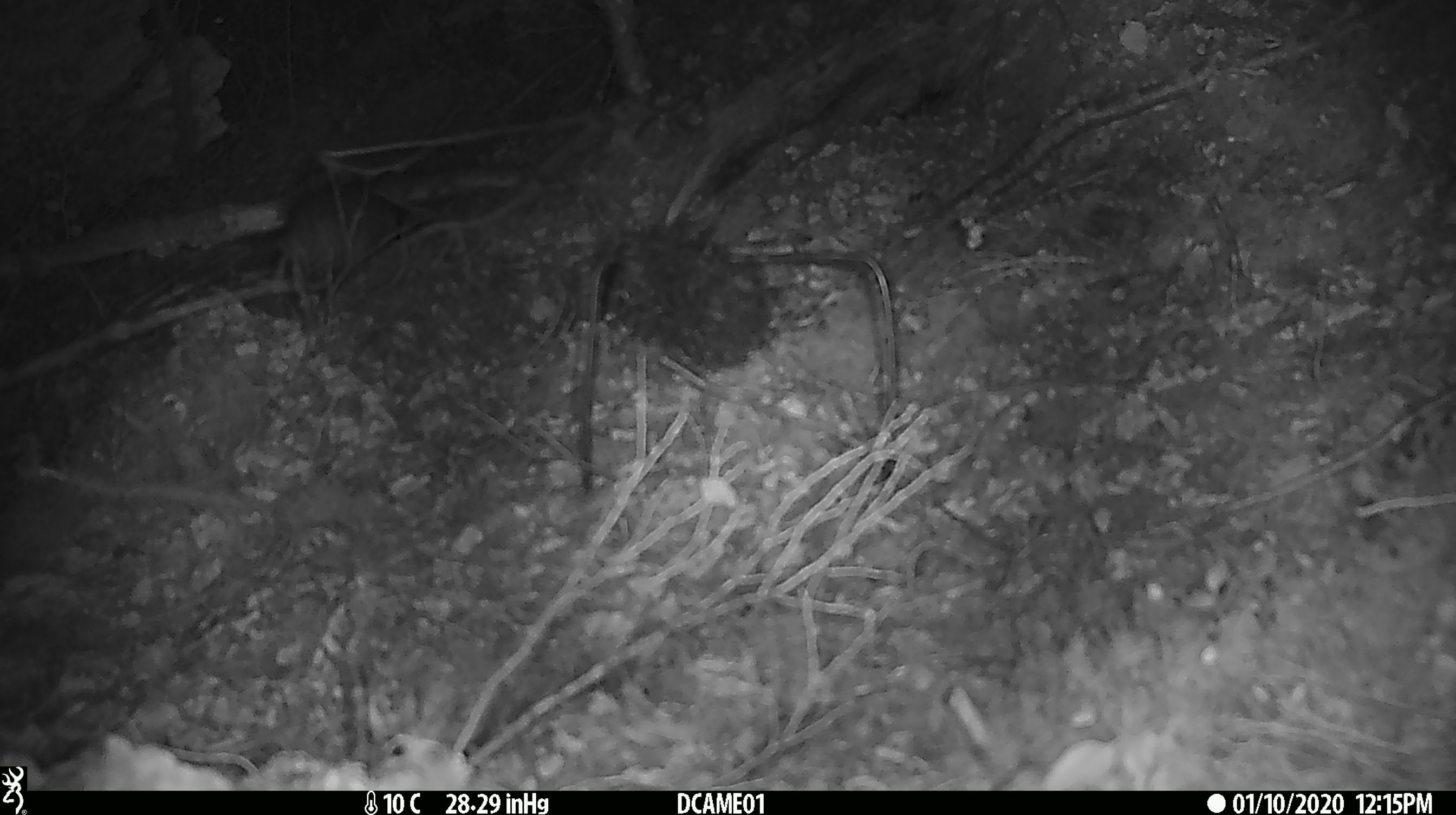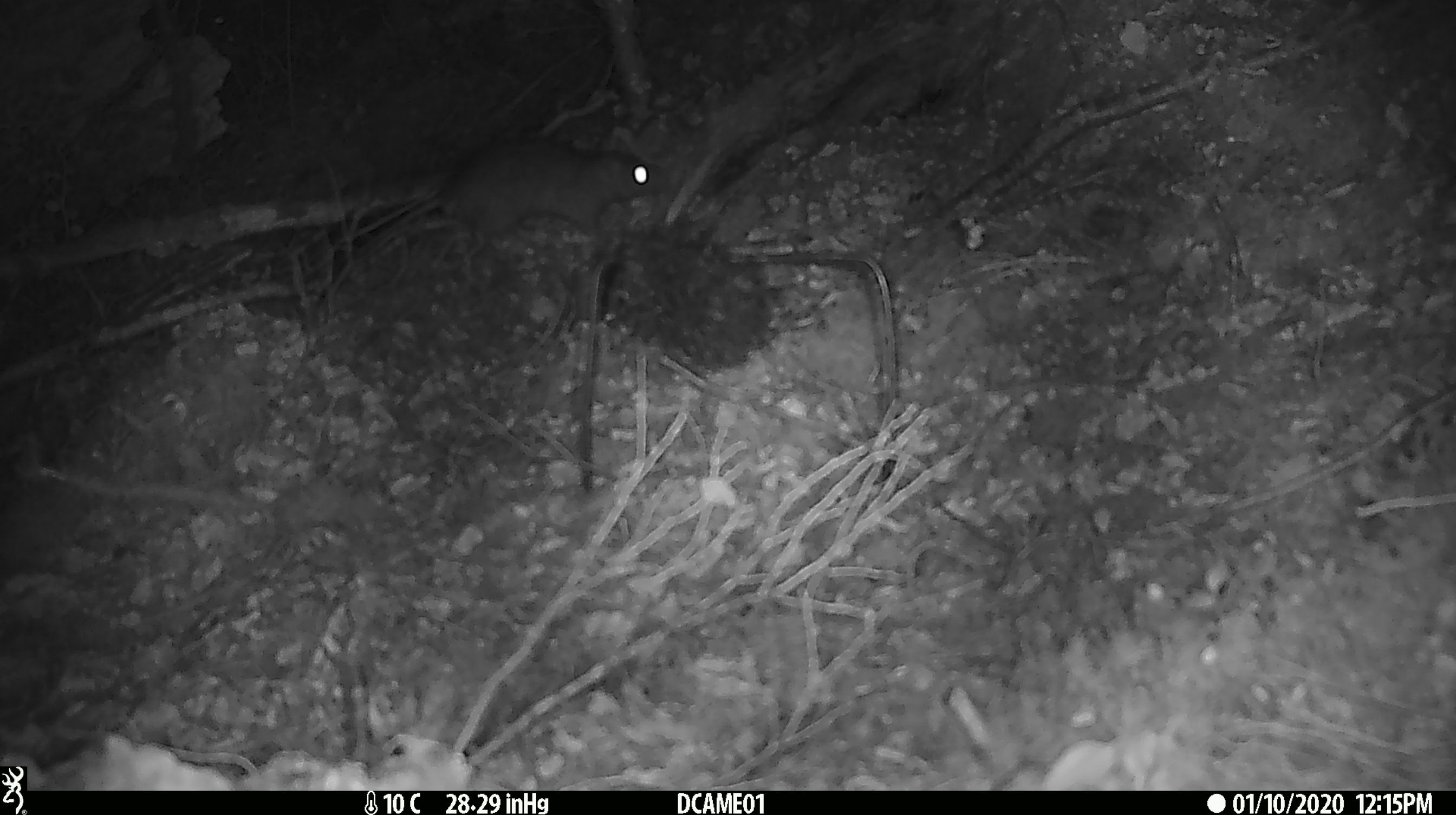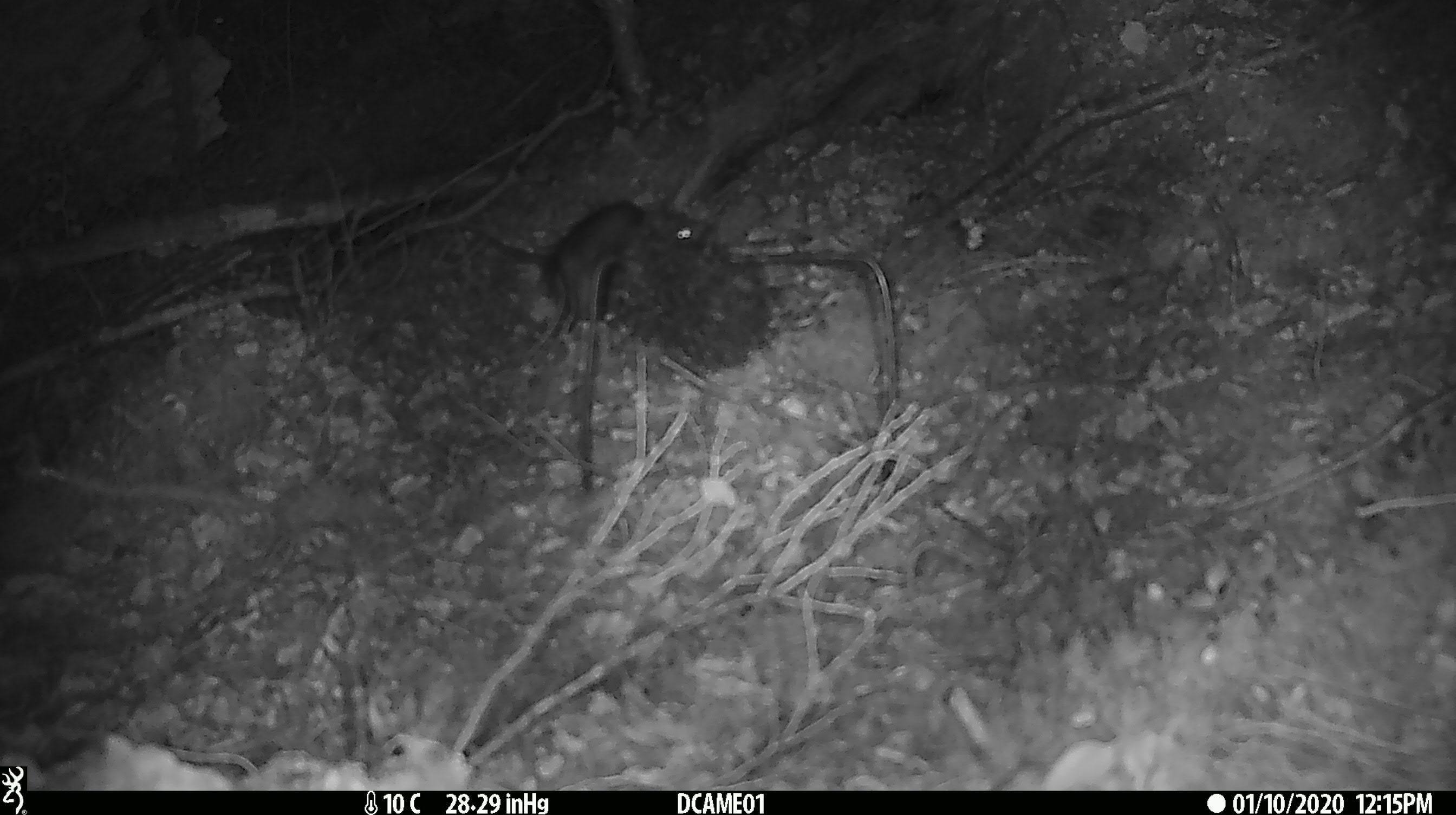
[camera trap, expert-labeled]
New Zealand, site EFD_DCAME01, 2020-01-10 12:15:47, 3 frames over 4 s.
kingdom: Animalia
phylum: Chordata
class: Mammalia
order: Rodentia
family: Muridae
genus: Rattus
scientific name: Rattus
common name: rat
Rat (Rattus).